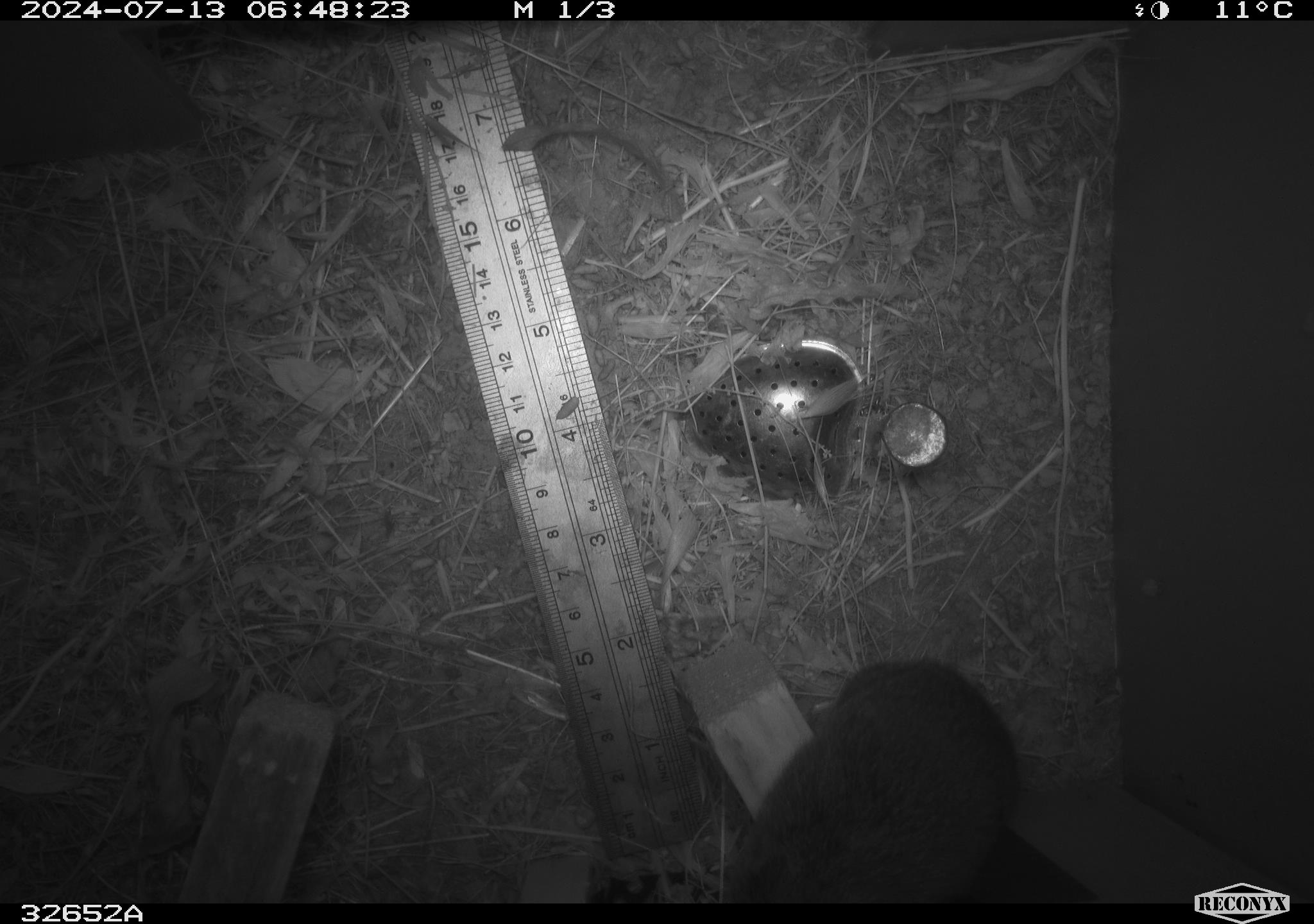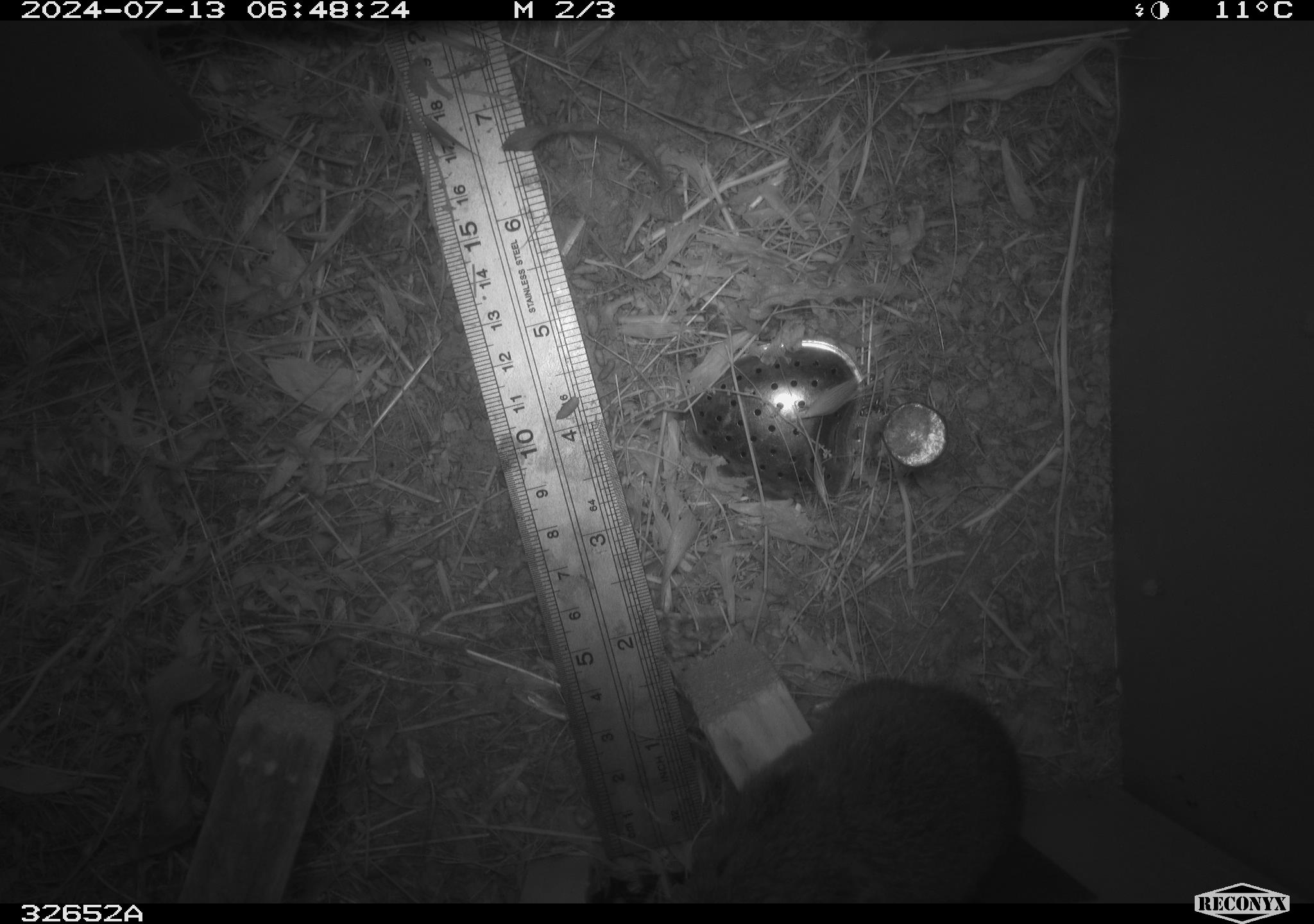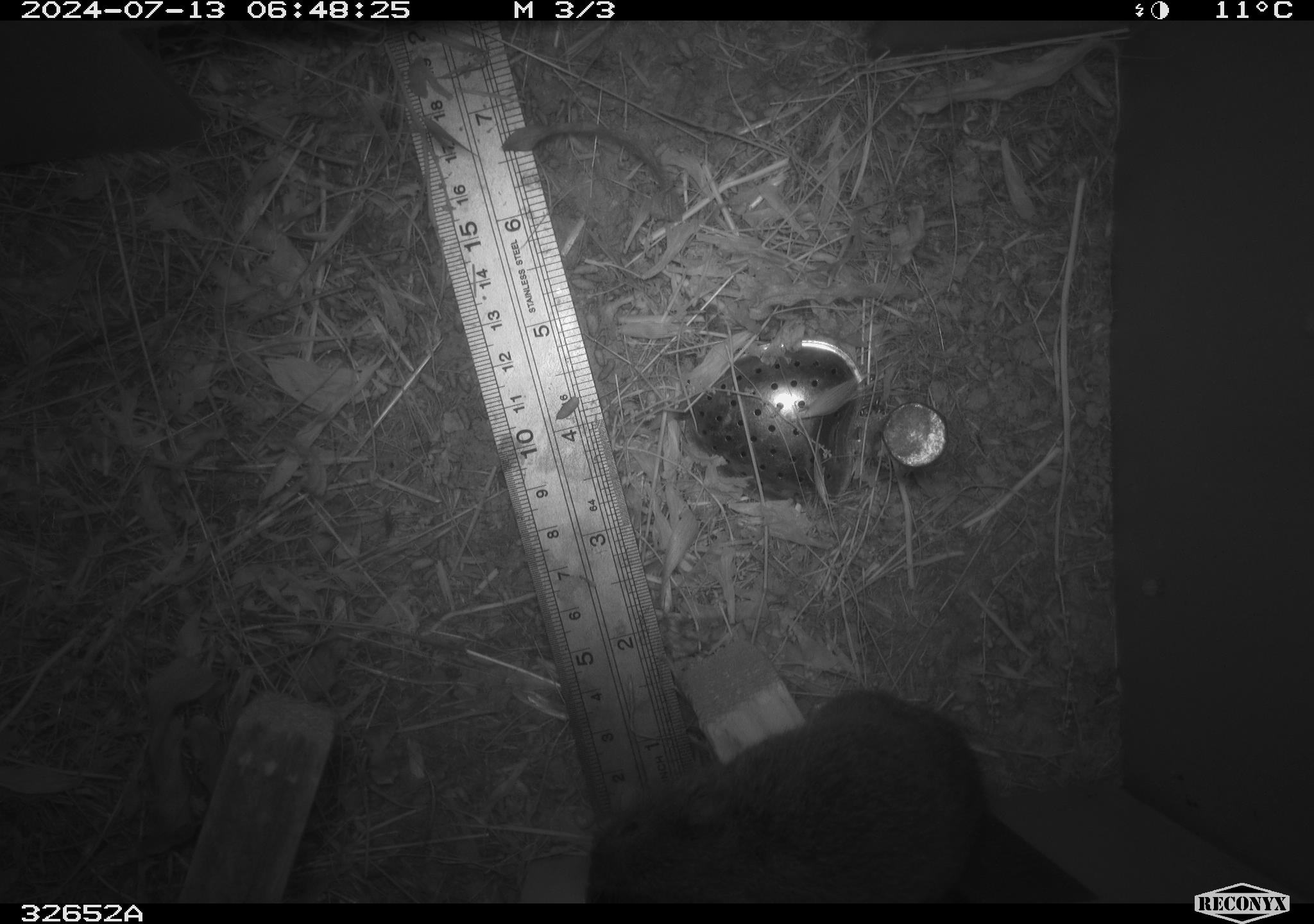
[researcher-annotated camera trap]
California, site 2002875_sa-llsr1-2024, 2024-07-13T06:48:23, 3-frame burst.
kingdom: Animalia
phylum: Chordata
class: Mammalia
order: Rodentia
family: Cricetidae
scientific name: Arvicolinae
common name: voles, lemmings, and muskrats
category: arvicolinae subfamily